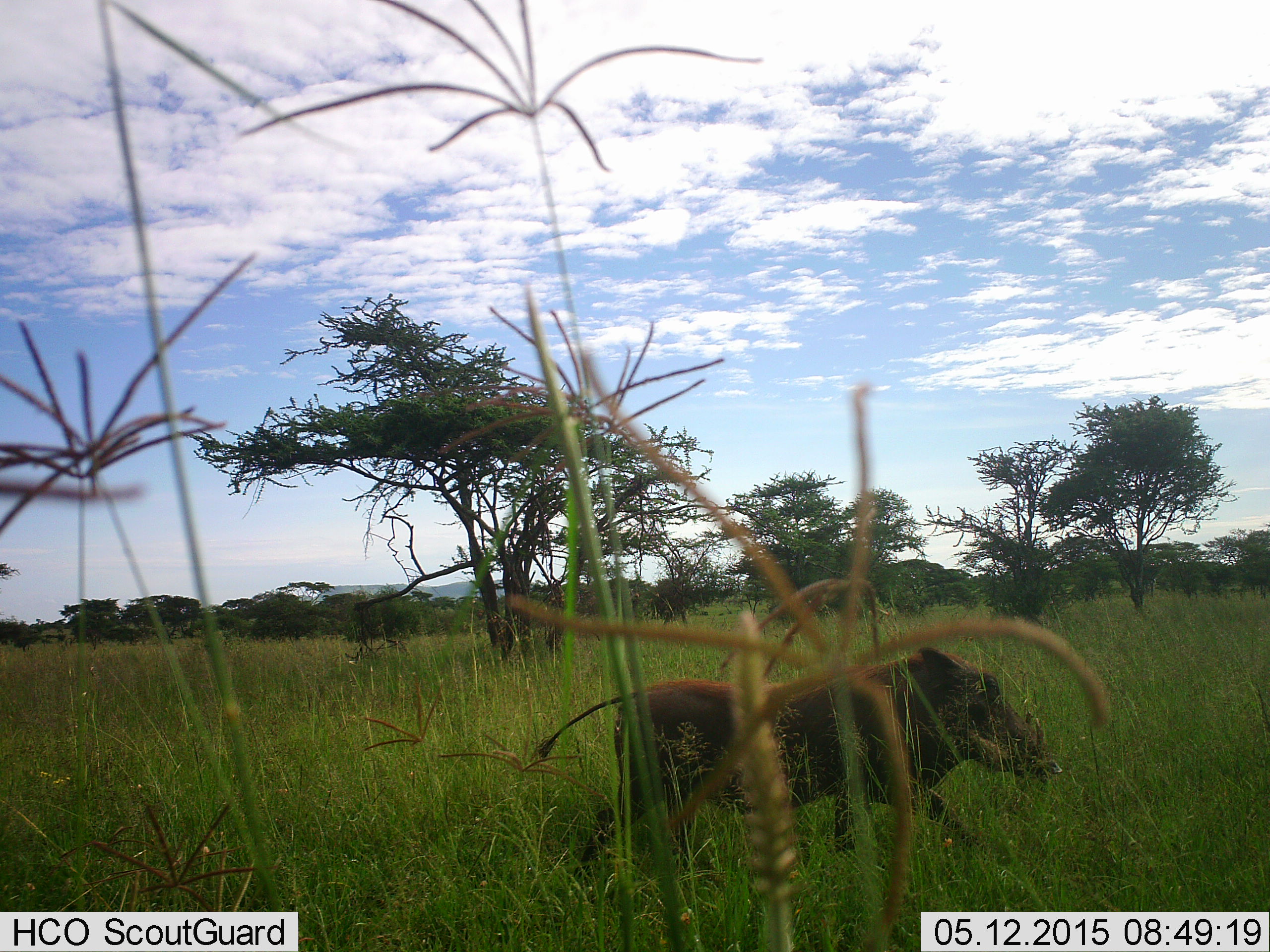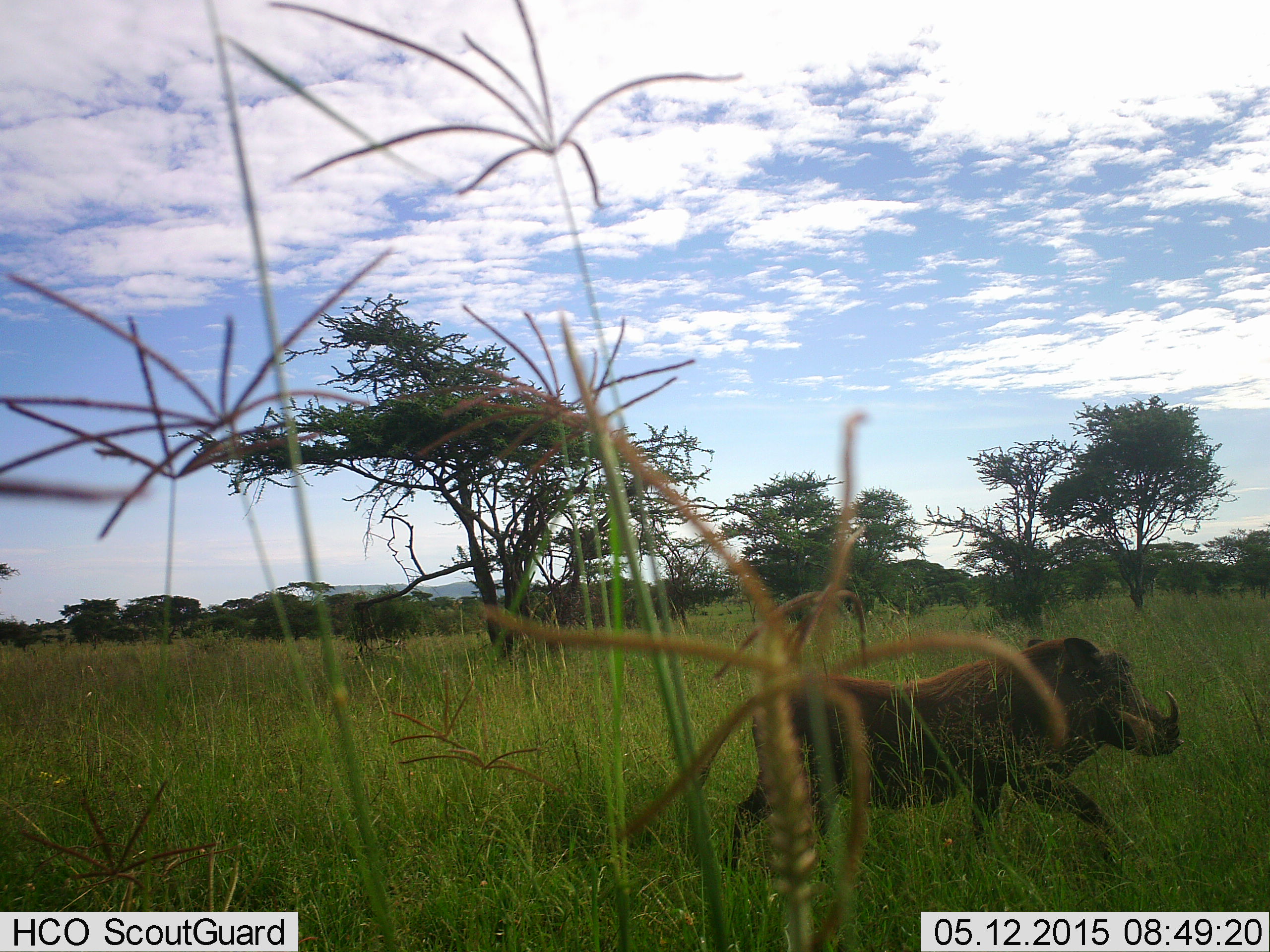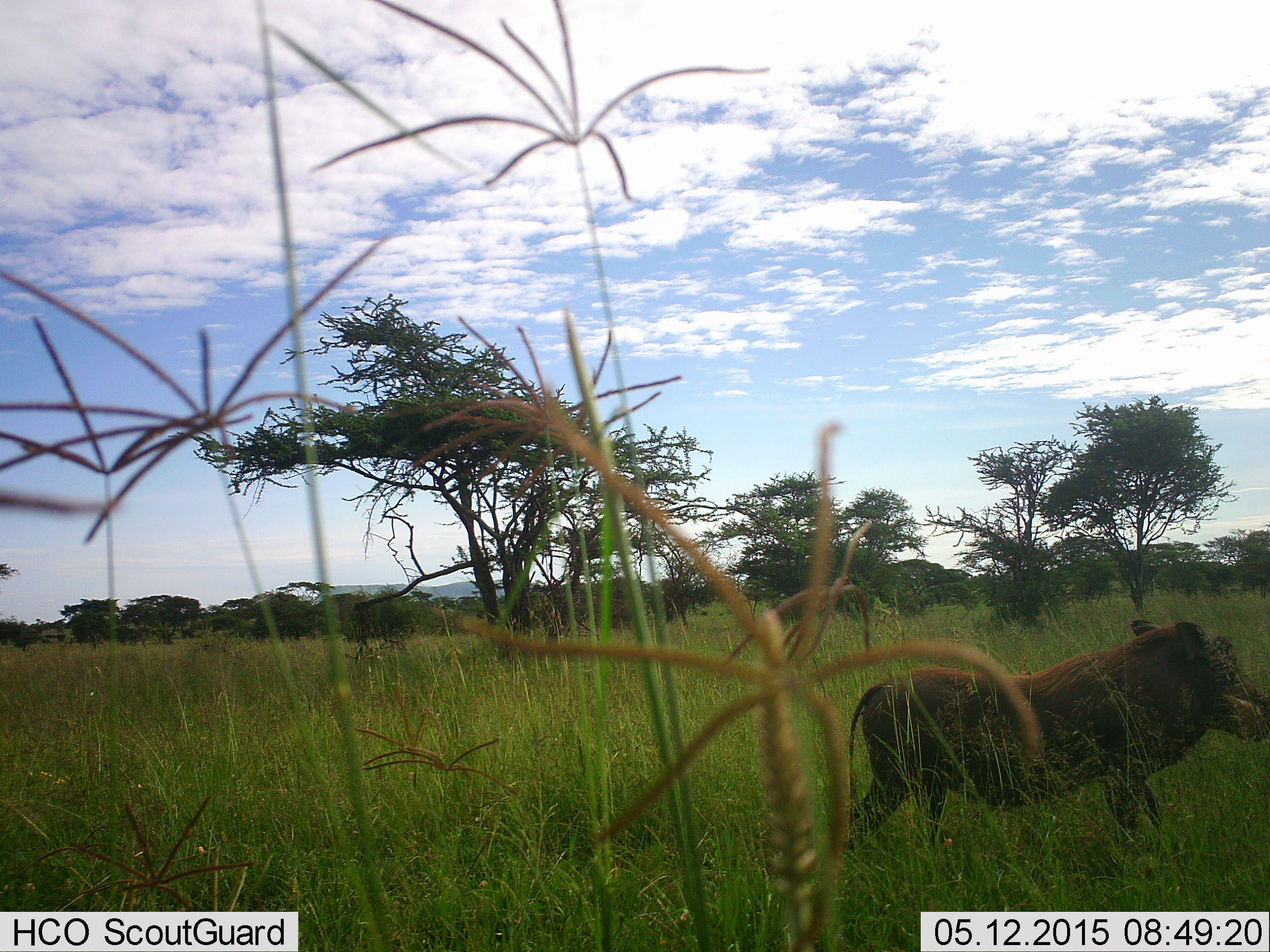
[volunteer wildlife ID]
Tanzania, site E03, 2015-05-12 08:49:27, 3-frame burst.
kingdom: Animalia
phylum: Chordata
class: Mammalia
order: Artiodactyla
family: Suidae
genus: Phacochoerus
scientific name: Phacochoerus africanus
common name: warthog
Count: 1.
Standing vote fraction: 0%.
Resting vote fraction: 0%.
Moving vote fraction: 100%.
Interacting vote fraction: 0%.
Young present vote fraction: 0%.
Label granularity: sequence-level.